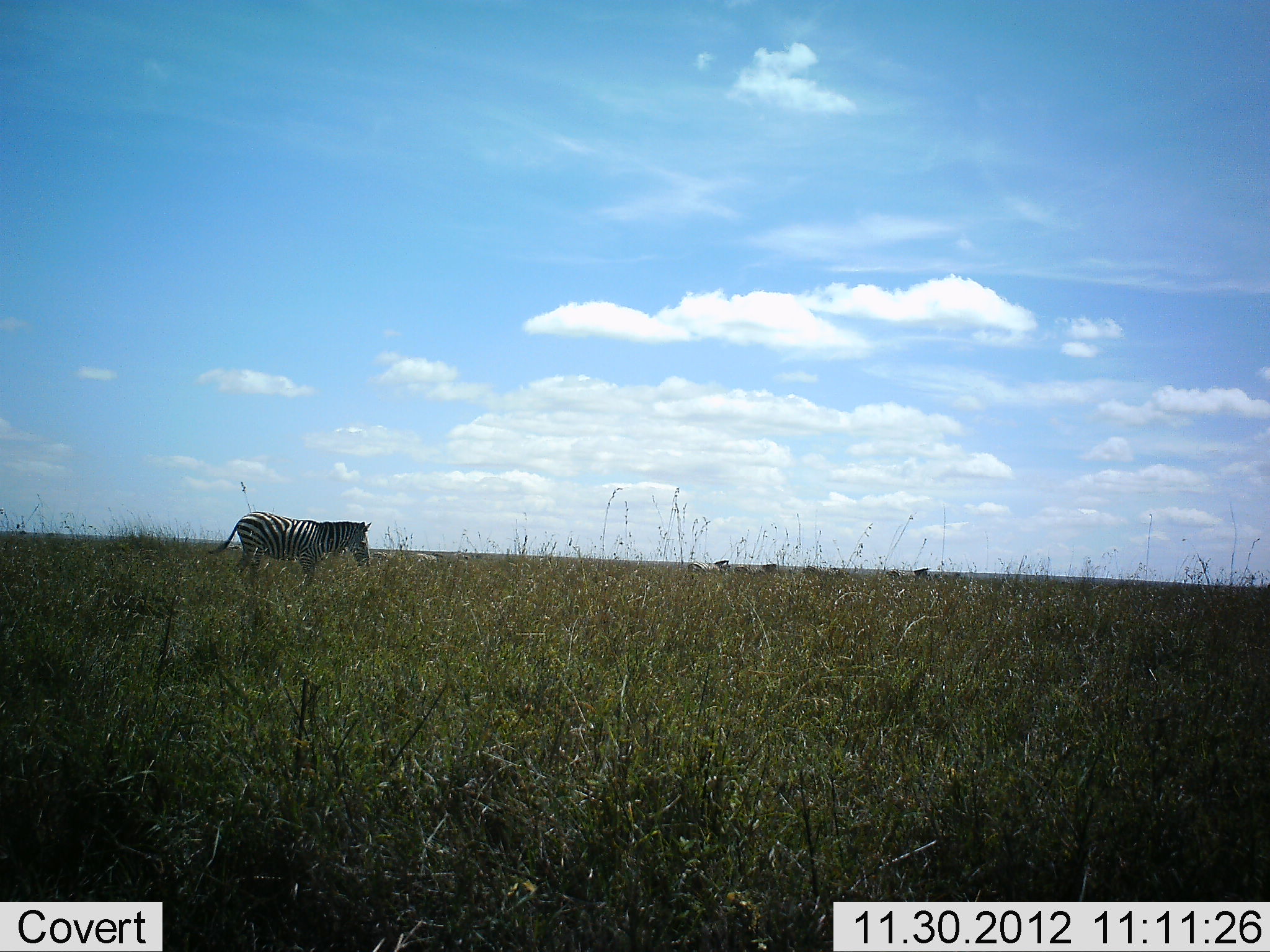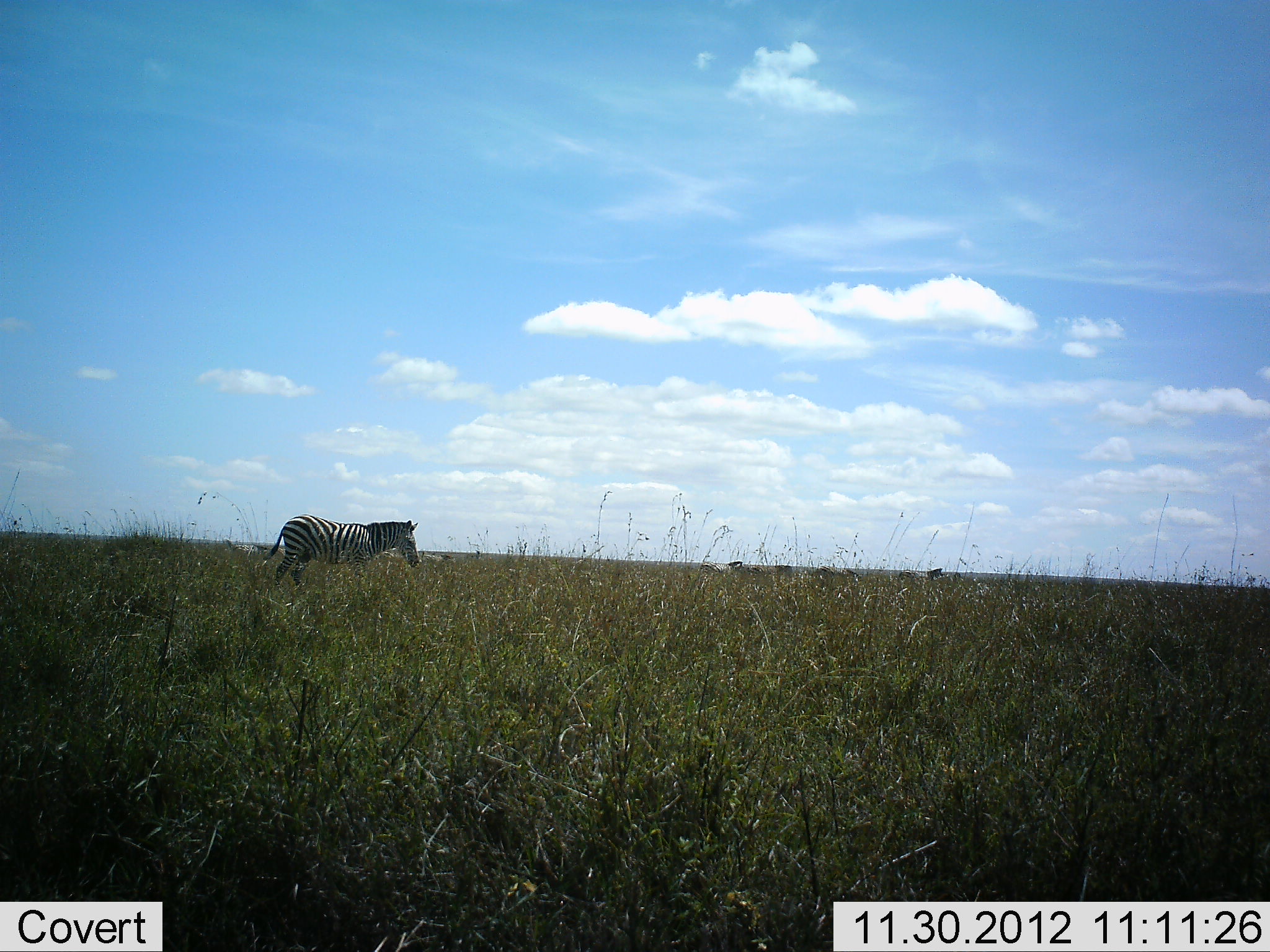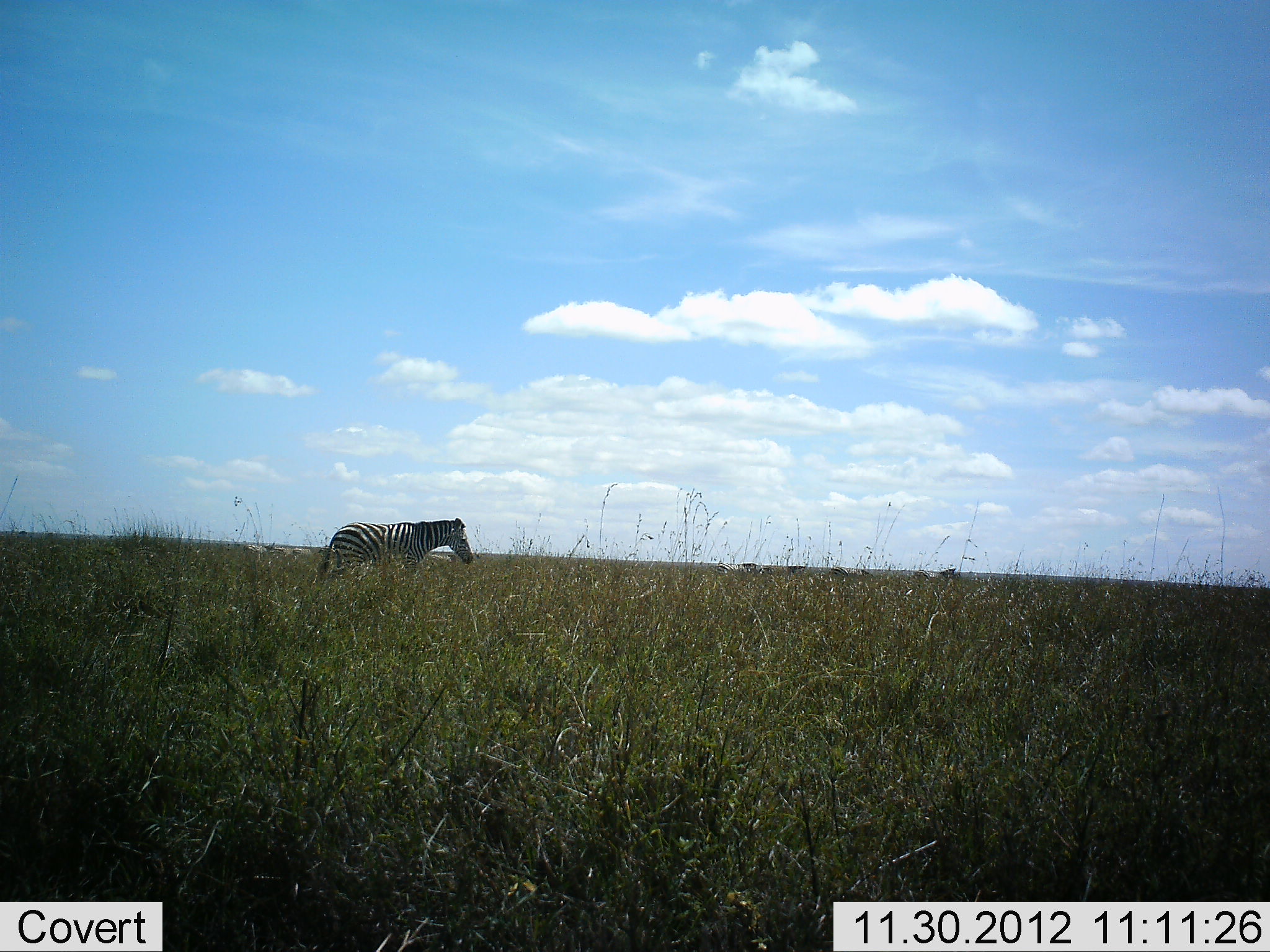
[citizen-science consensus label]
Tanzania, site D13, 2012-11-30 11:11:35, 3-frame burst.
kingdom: Animalia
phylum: Chordata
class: Mammalia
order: Perissodactyla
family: Equidae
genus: Equus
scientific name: Equus quagga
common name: plains zebra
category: zebra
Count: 5.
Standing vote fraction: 10%.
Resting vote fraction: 0%.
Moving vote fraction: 100%.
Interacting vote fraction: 0%.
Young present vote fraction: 0%.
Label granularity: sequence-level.